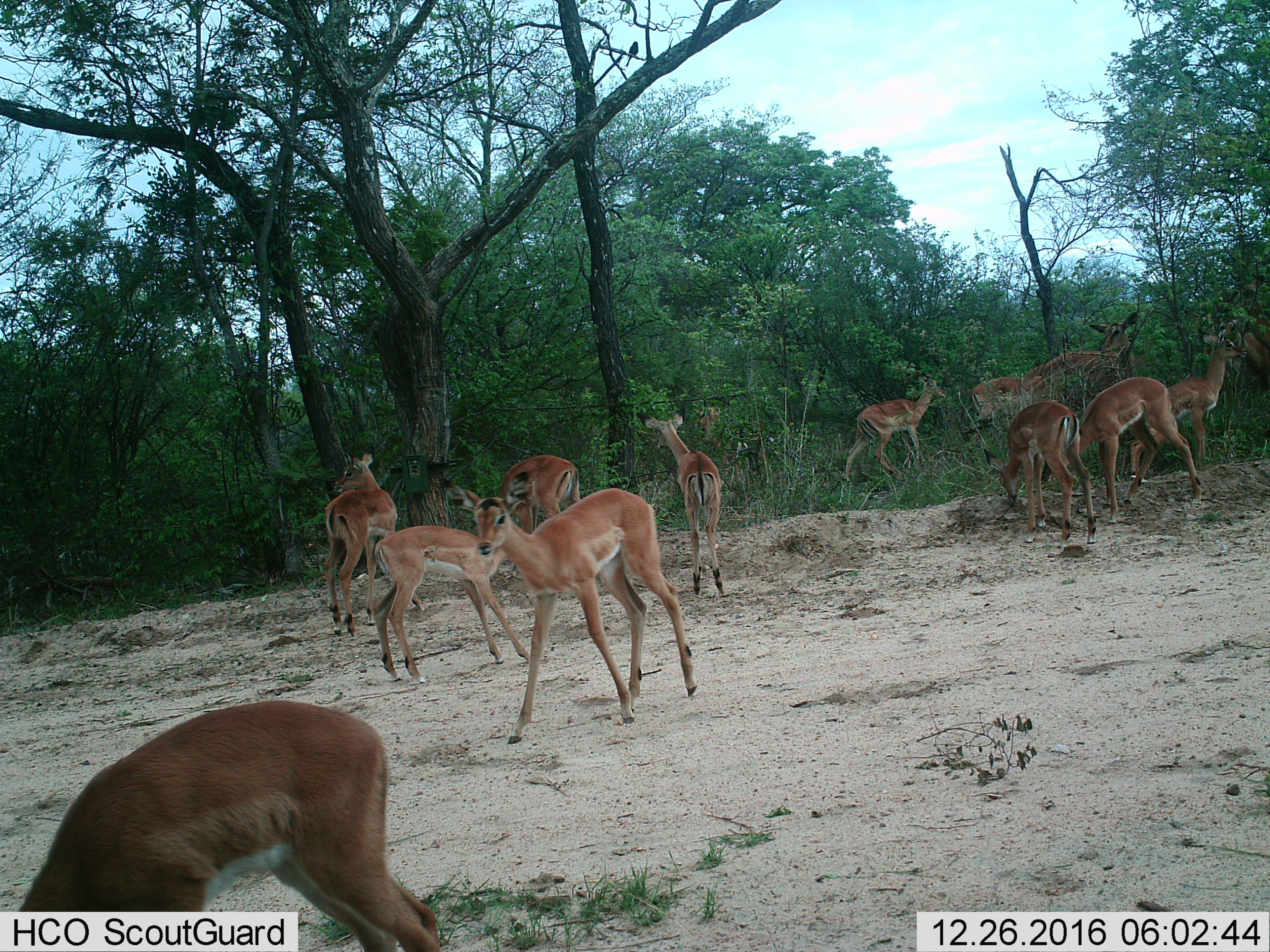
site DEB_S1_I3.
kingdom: Animalia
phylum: Chordata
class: Mammalia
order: Artiodactyla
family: Bovidae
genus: Aepyceros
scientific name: Aepyceros melampus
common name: impala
Impala (Aepyceros melampus), count 11-50. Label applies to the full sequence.